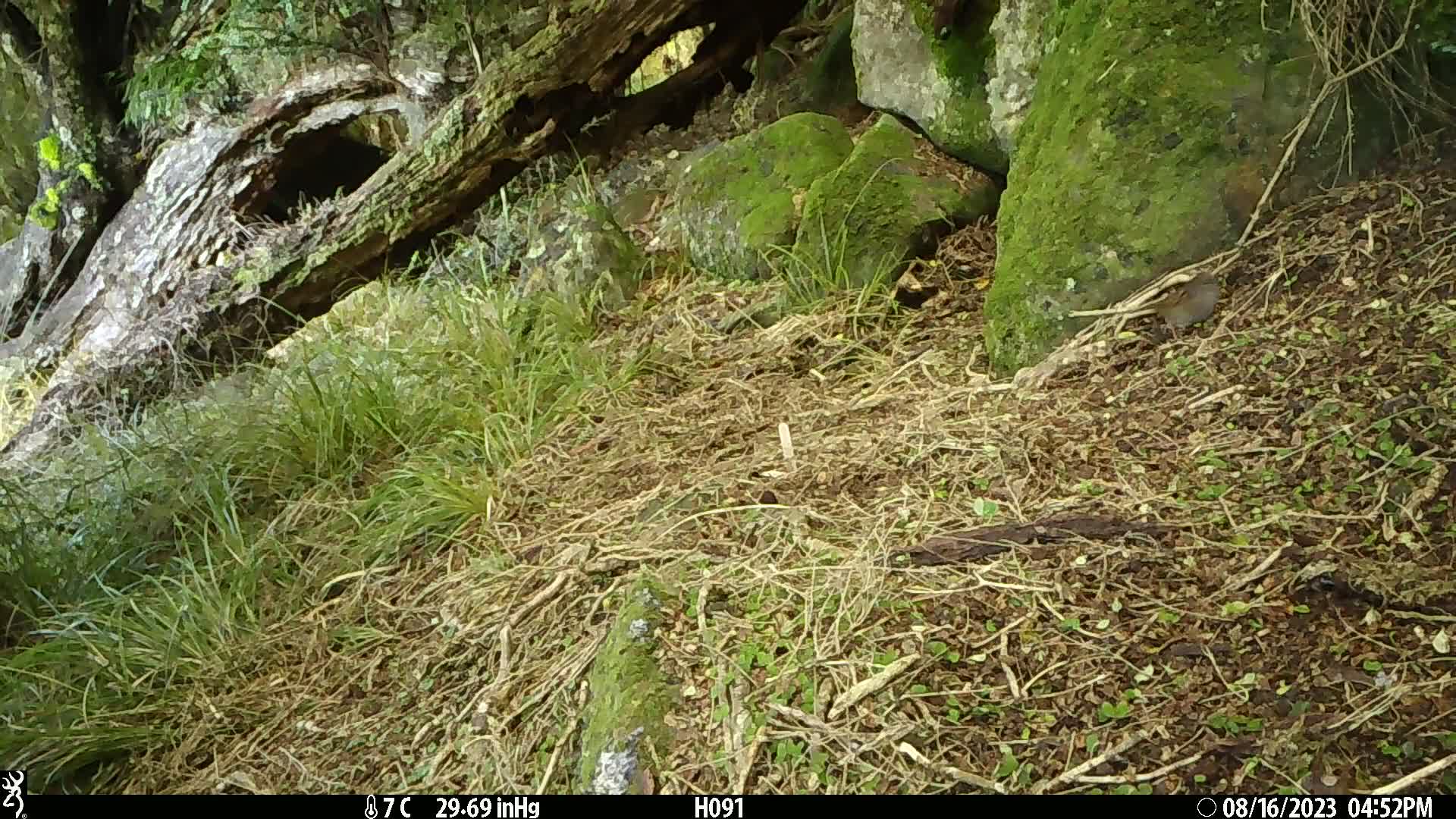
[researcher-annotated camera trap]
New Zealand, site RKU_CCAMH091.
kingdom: Animalia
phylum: Chordata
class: Aves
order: Passeriformes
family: Prunellidae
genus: Prunella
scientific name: Prunella modularis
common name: dunnock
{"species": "dunnock (Prunella modularis)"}